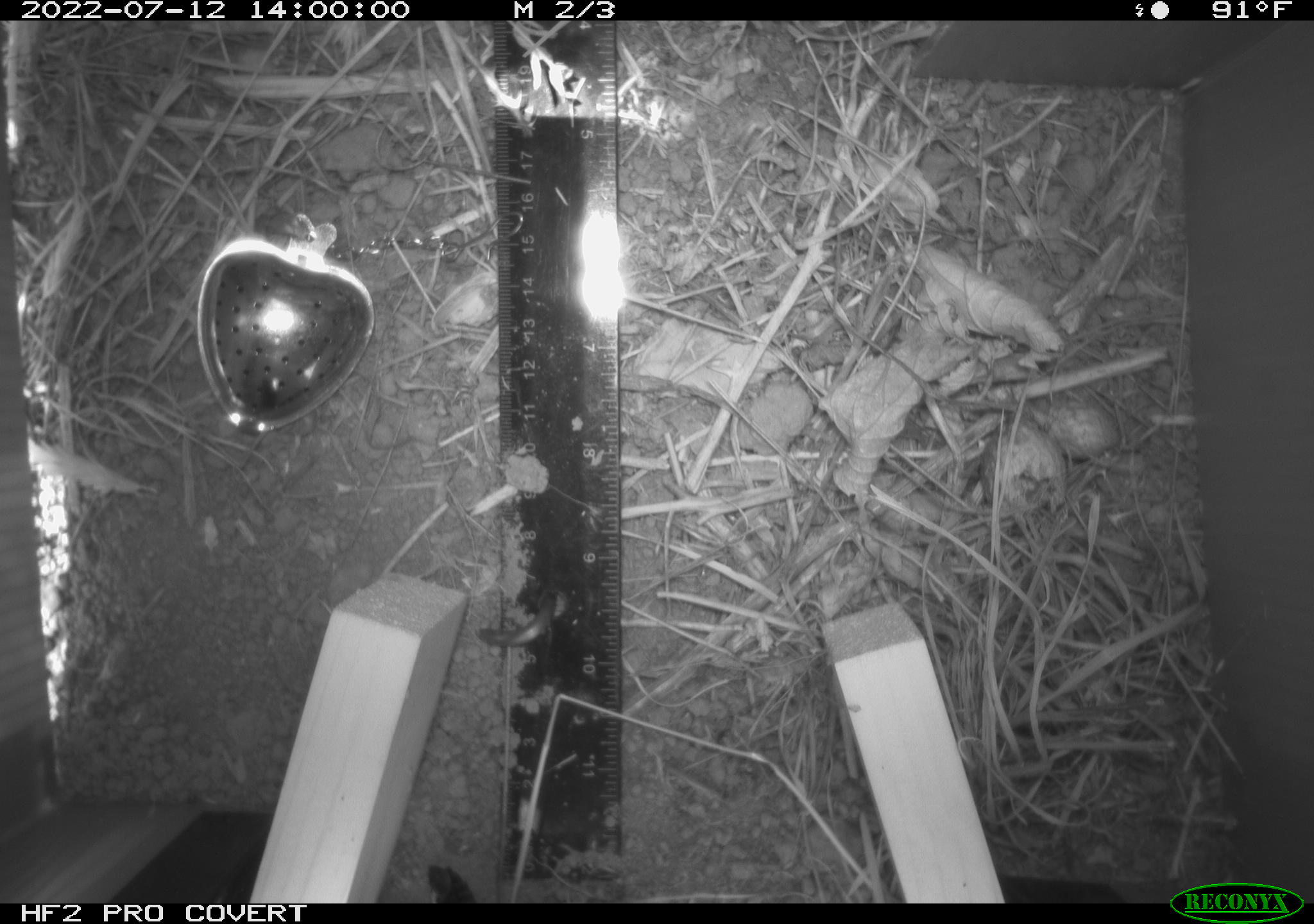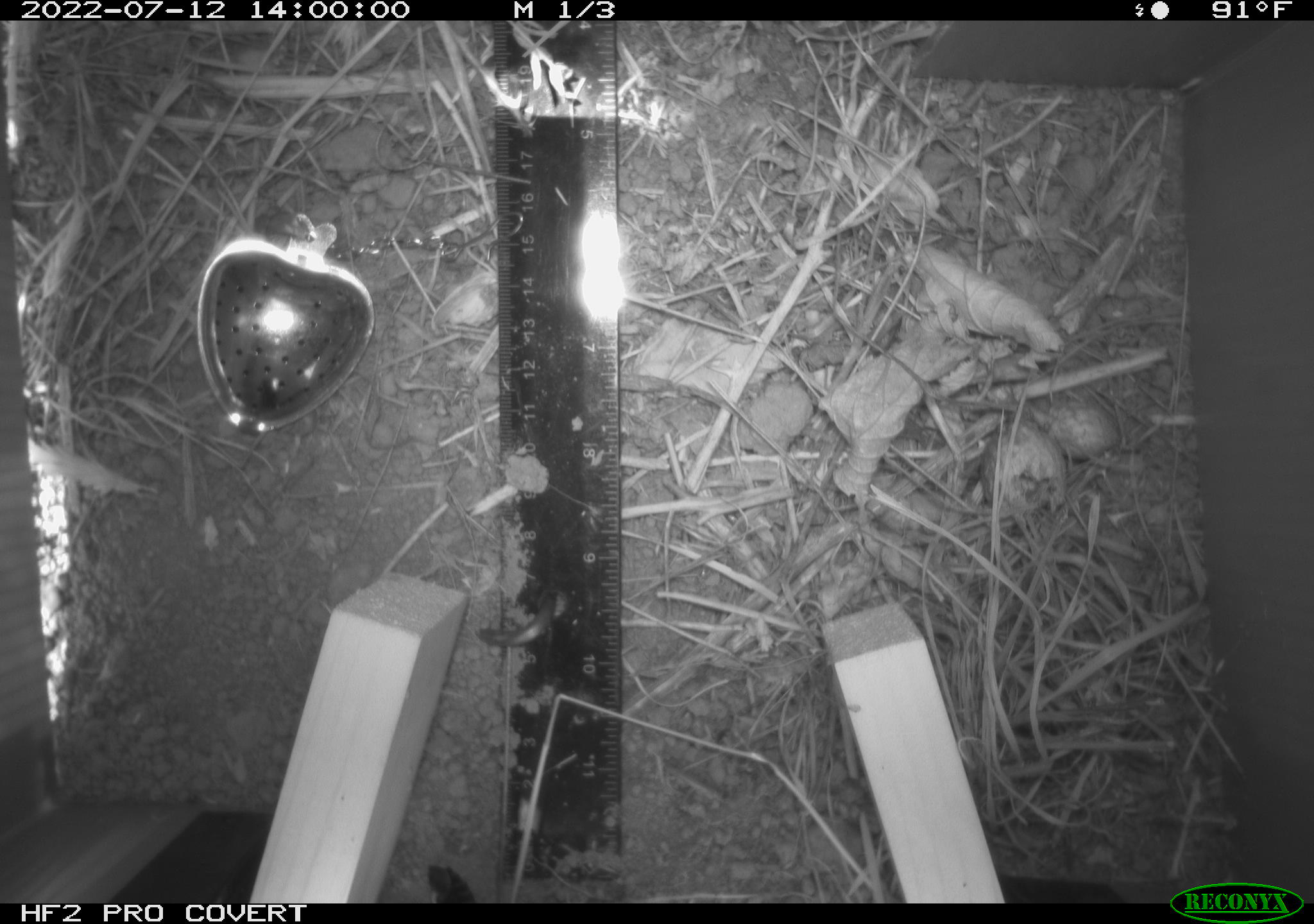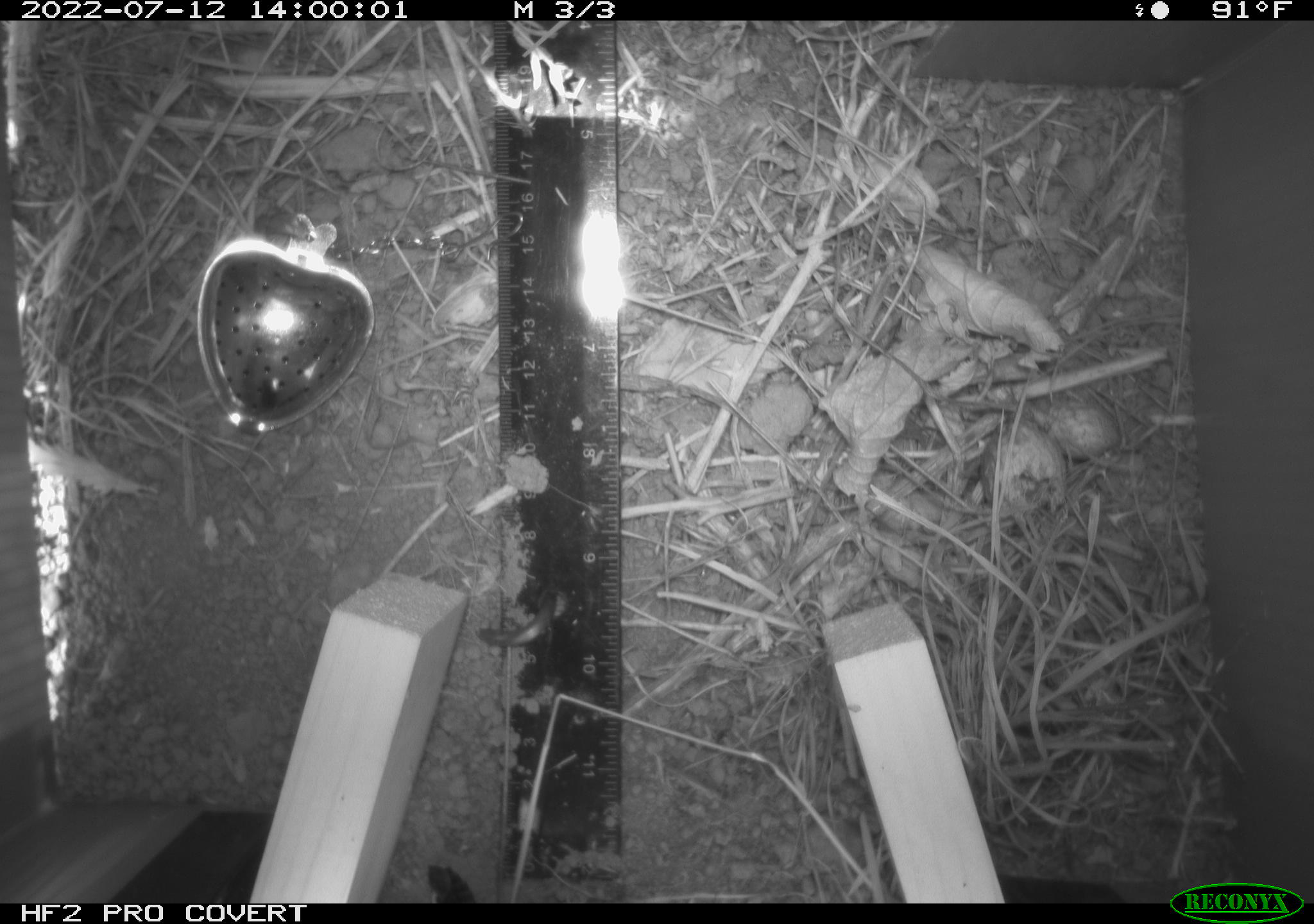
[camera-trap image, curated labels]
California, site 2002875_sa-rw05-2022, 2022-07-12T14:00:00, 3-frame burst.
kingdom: Animalia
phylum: Chordata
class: Mammalia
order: Rodentia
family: Sciuridae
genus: Otospermophilus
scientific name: Otospermophilus beecheyi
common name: california ground squirrel